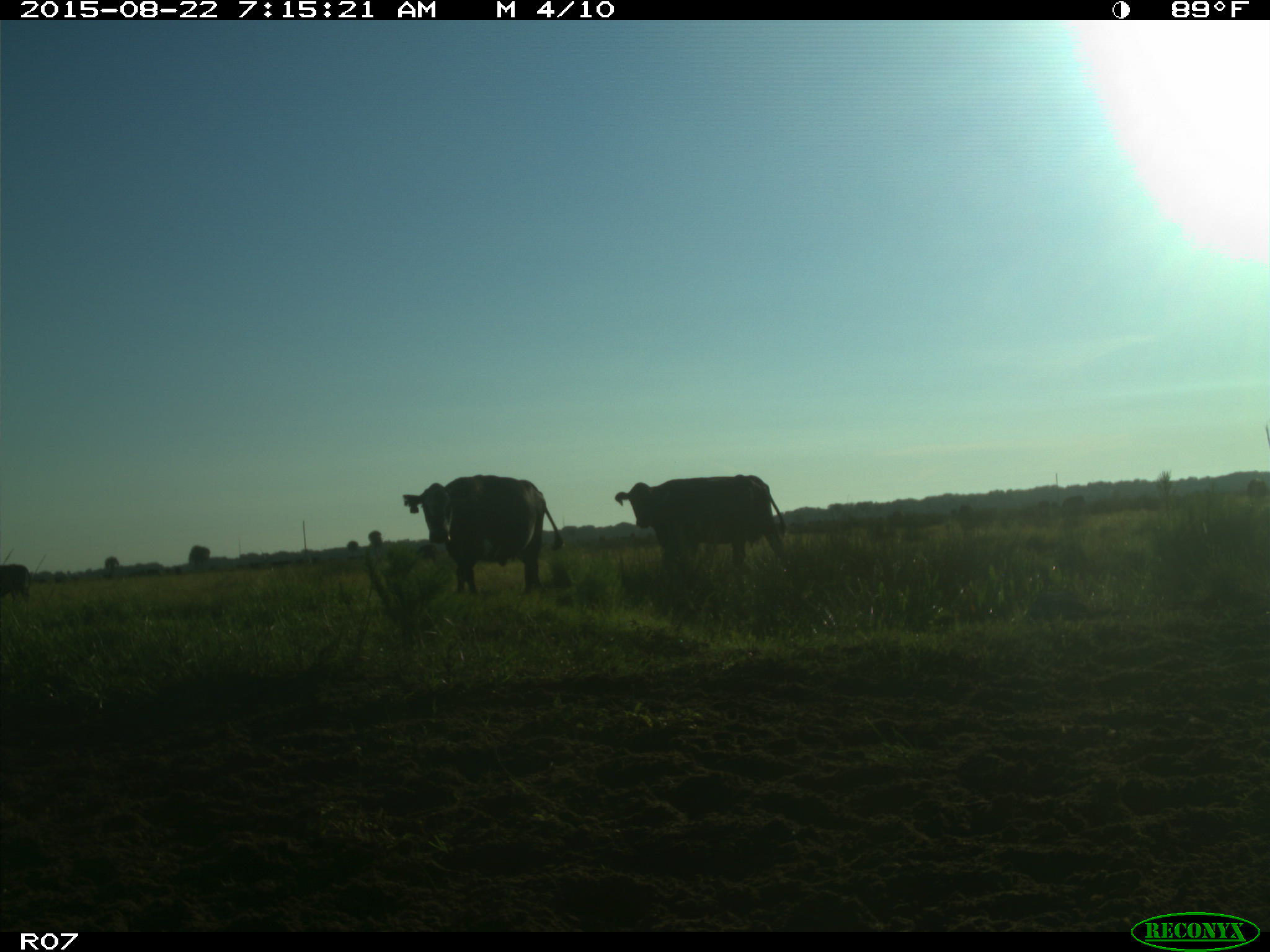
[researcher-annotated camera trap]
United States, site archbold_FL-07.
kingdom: Animalia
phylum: Chordata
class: Mammalia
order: Artiodactyla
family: Bovidae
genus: Bos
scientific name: Bos taurus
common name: domestic cow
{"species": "Bos taurus (domestic cow)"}